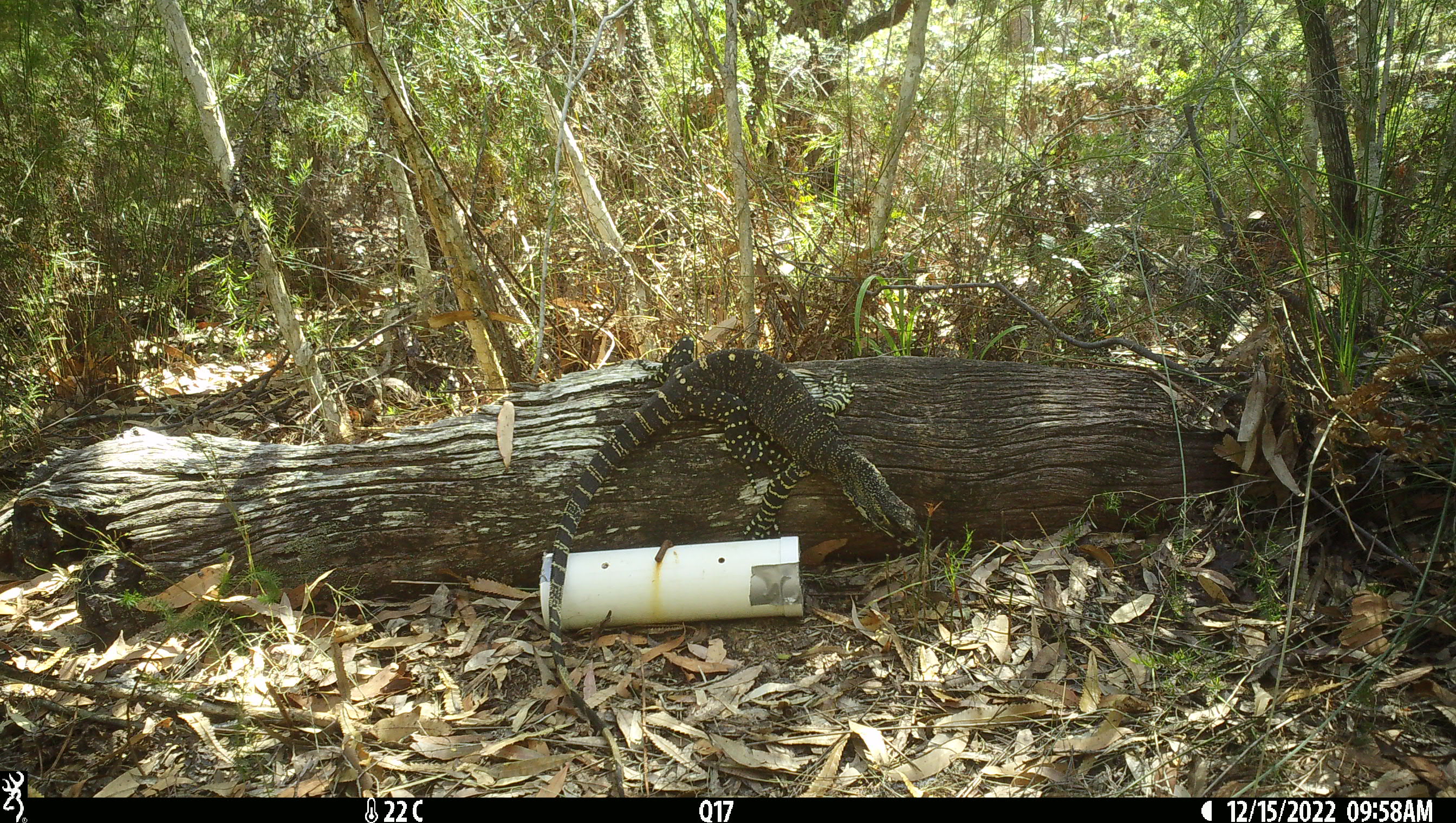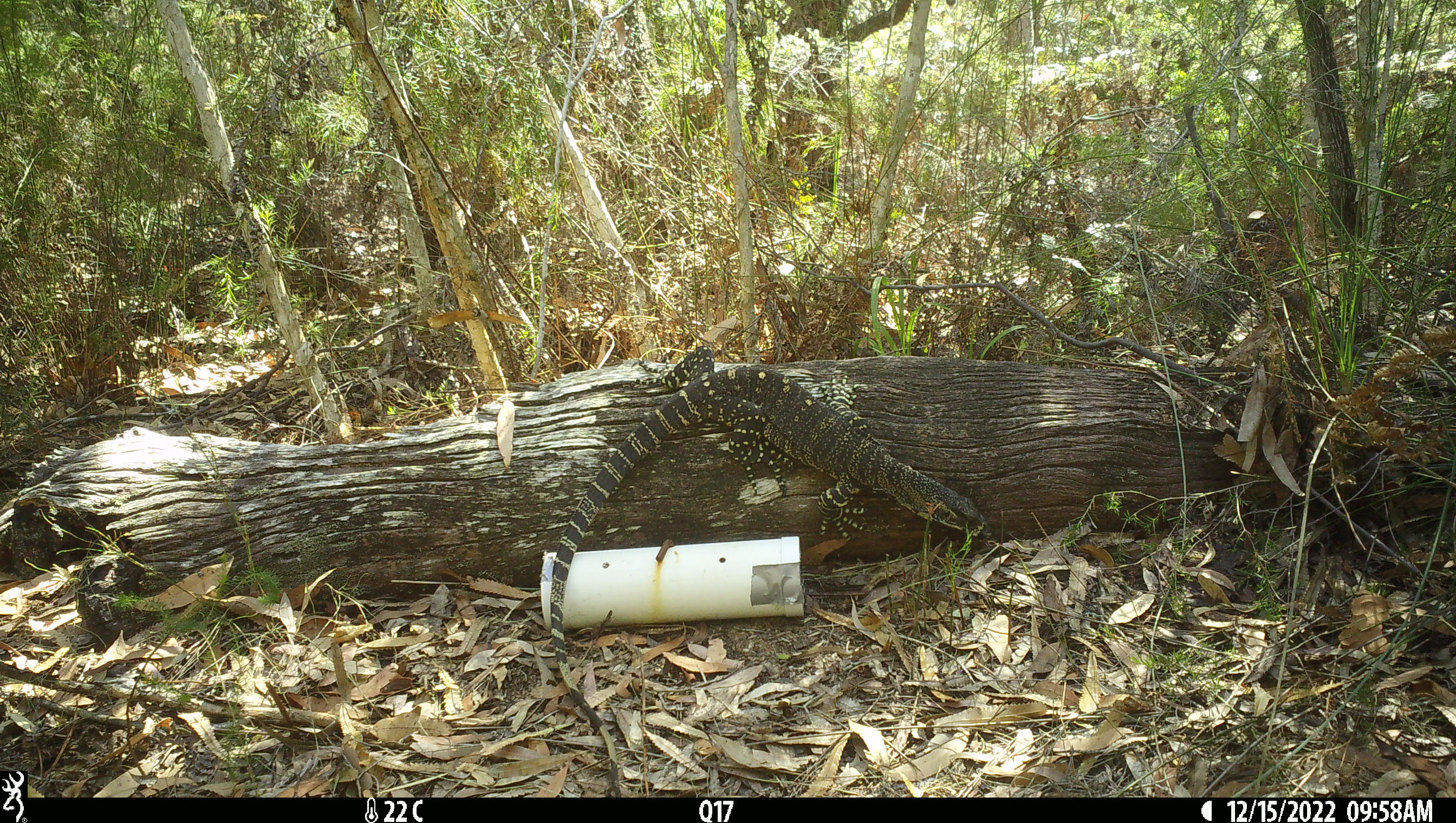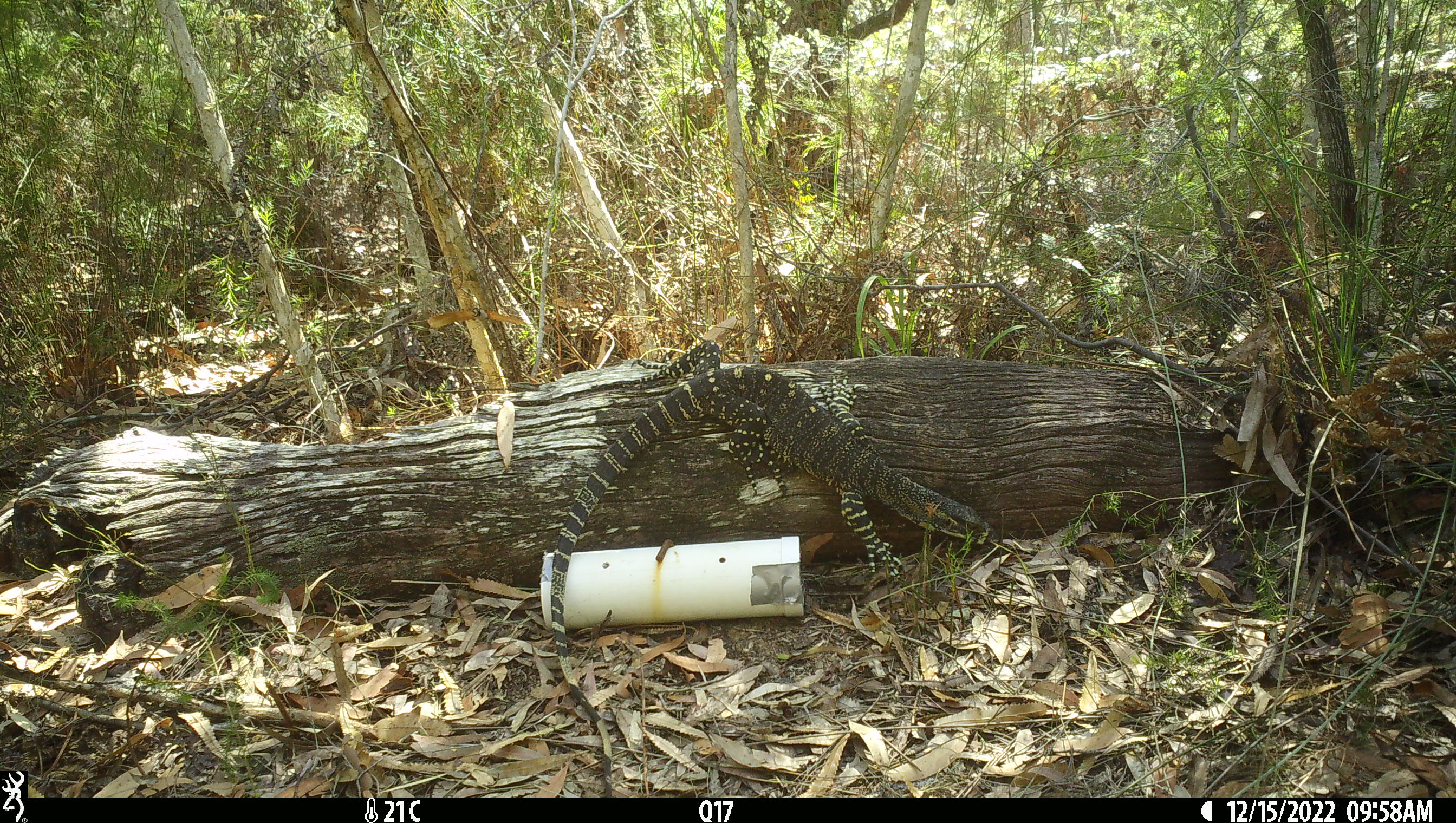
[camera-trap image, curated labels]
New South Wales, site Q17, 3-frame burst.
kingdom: Animalia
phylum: Chordata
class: Reptilia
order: Squamata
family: Varanidae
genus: Varanus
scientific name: Varanus varius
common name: lace monitor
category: goanna